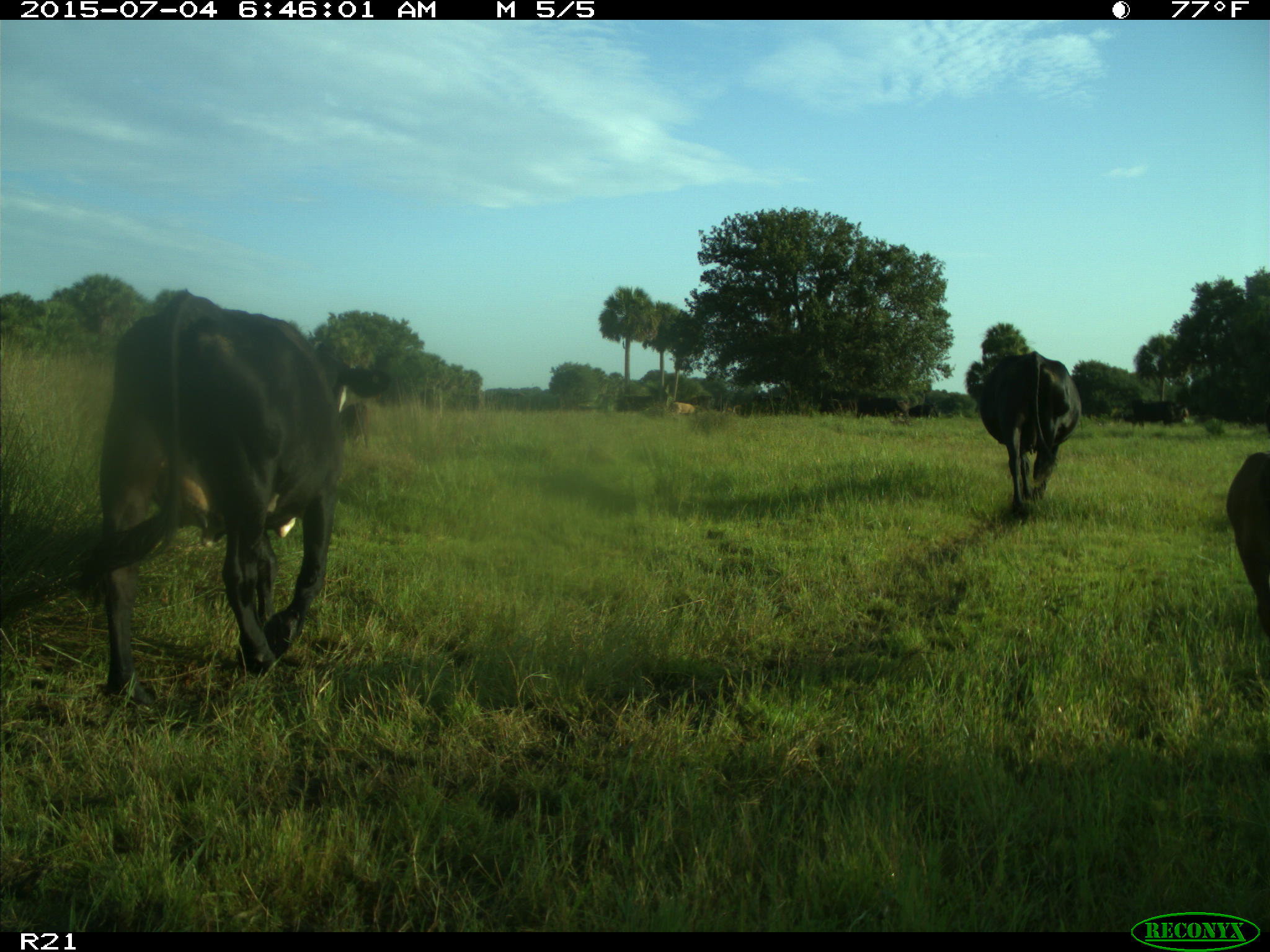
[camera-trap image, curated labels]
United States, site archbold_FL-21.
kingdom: Animalia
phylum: Chordata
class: Mammalia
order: Artiodactyla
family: Bovidae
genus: Bos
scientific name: Bos taurus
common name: domestic cow